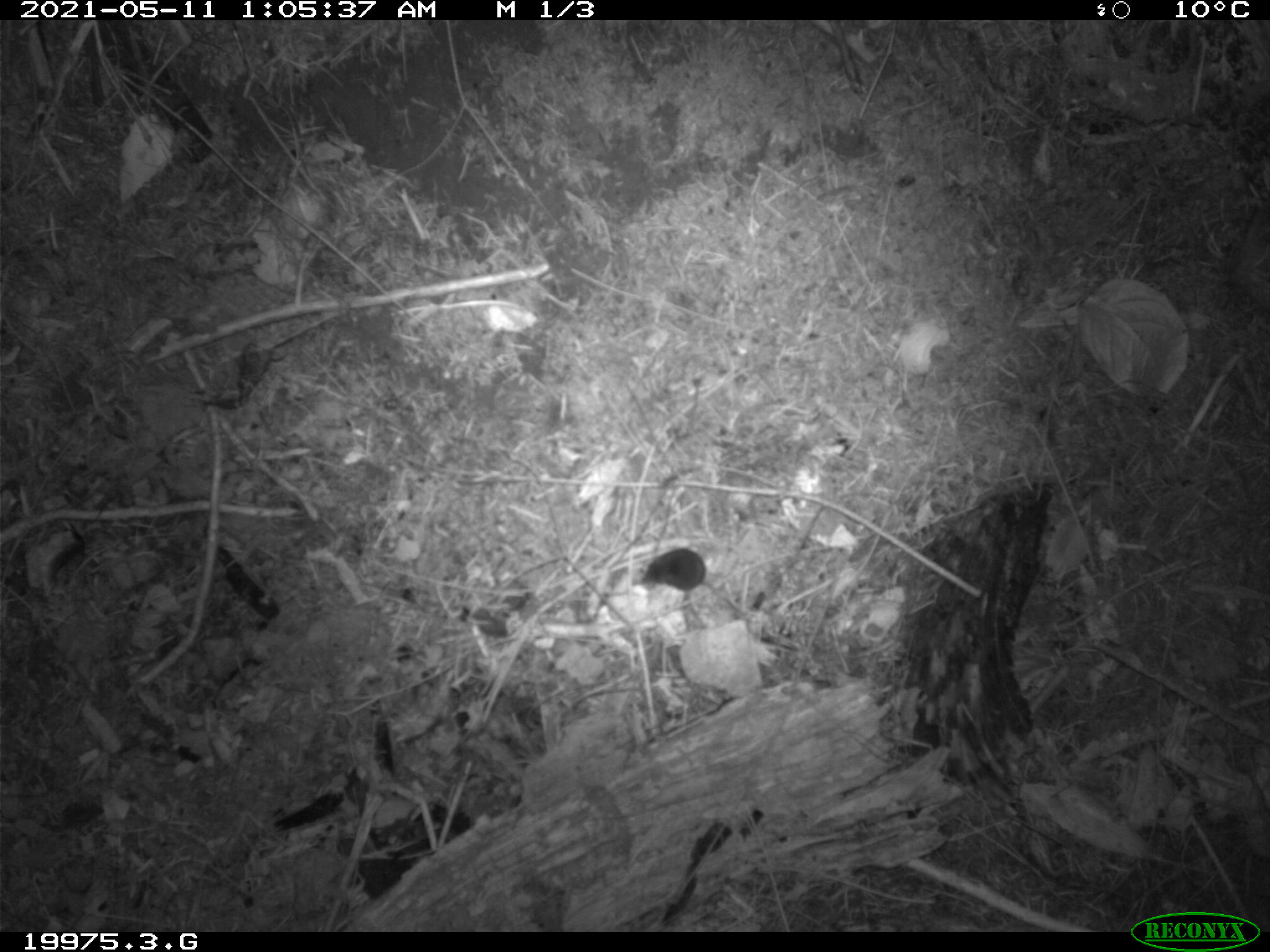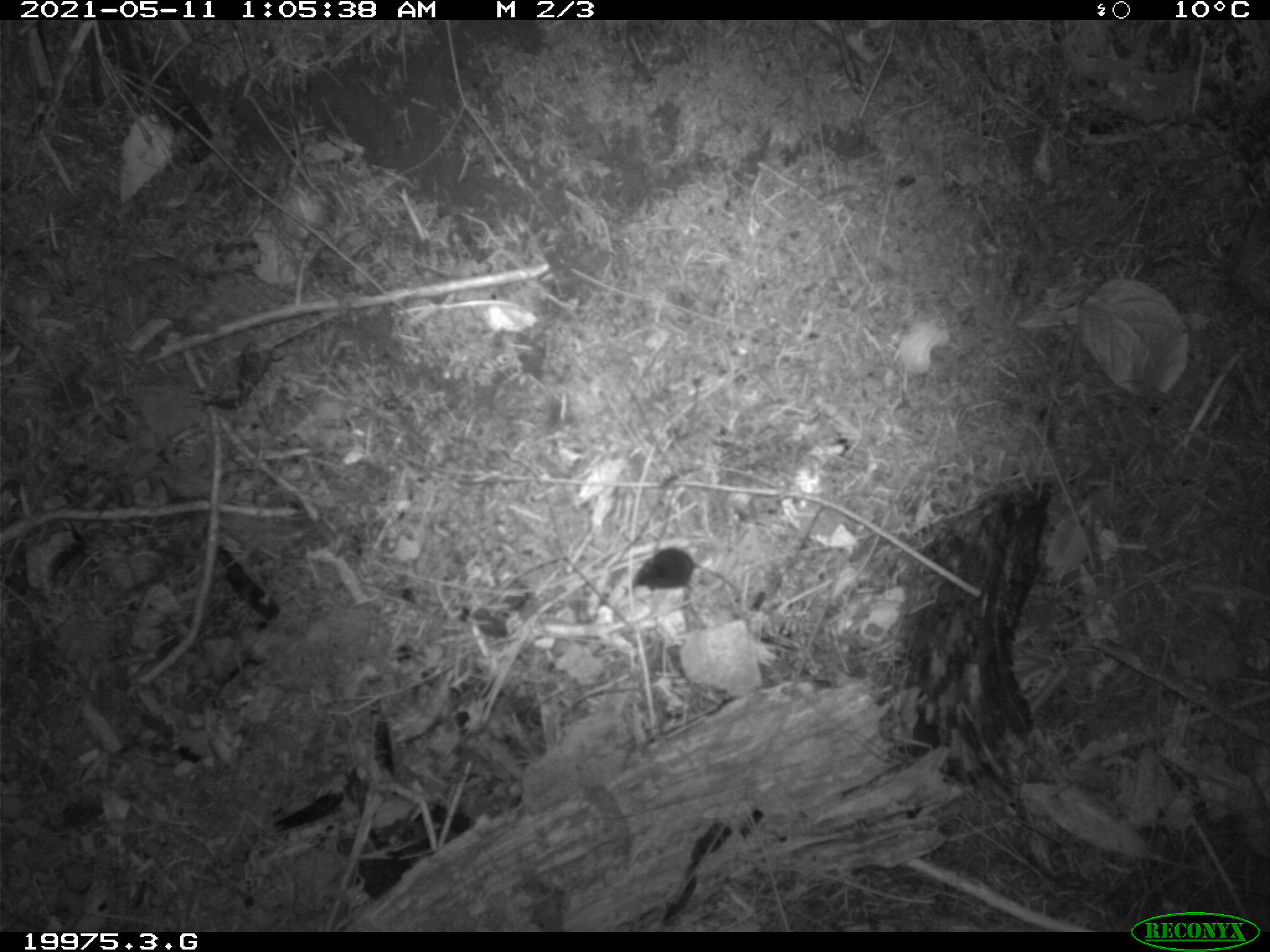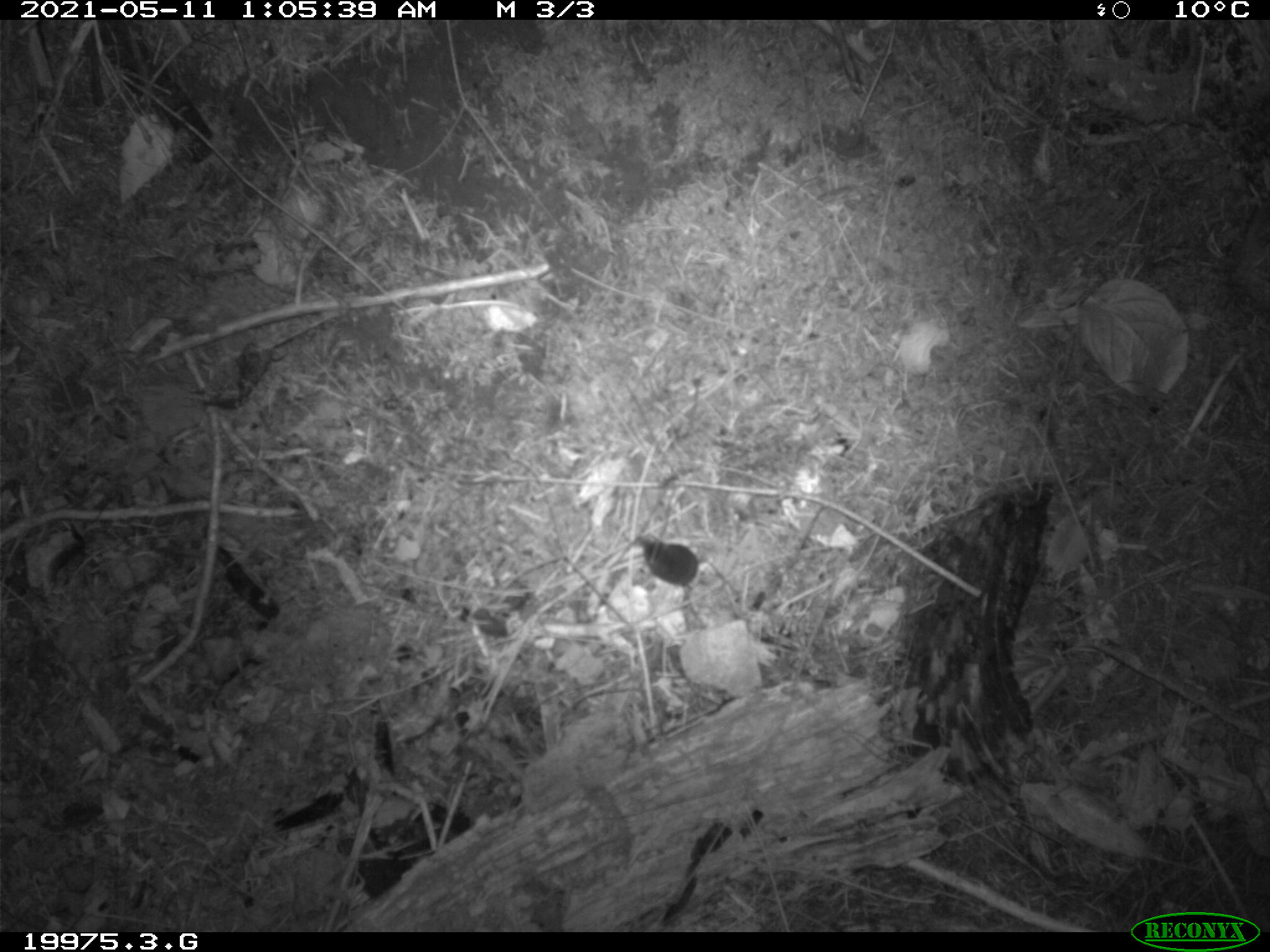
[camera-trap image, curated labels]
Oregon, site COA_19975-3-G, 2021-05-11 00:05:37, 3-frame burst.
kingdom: Animalia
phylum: Chordata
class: Mammalia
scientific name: Mammalia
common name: small mammal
Small mammal (Mammalia).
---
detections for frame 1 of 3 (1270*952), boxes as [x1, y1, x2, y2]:
small mammal: [637, 541, 751, 616]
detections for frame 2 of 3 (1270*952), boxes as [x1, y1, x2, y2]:
small mammal: [628, 539, 748, 604]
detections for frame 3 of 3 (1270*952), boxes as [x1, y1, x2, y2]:
small mammal: [628, 528, 726, 604]